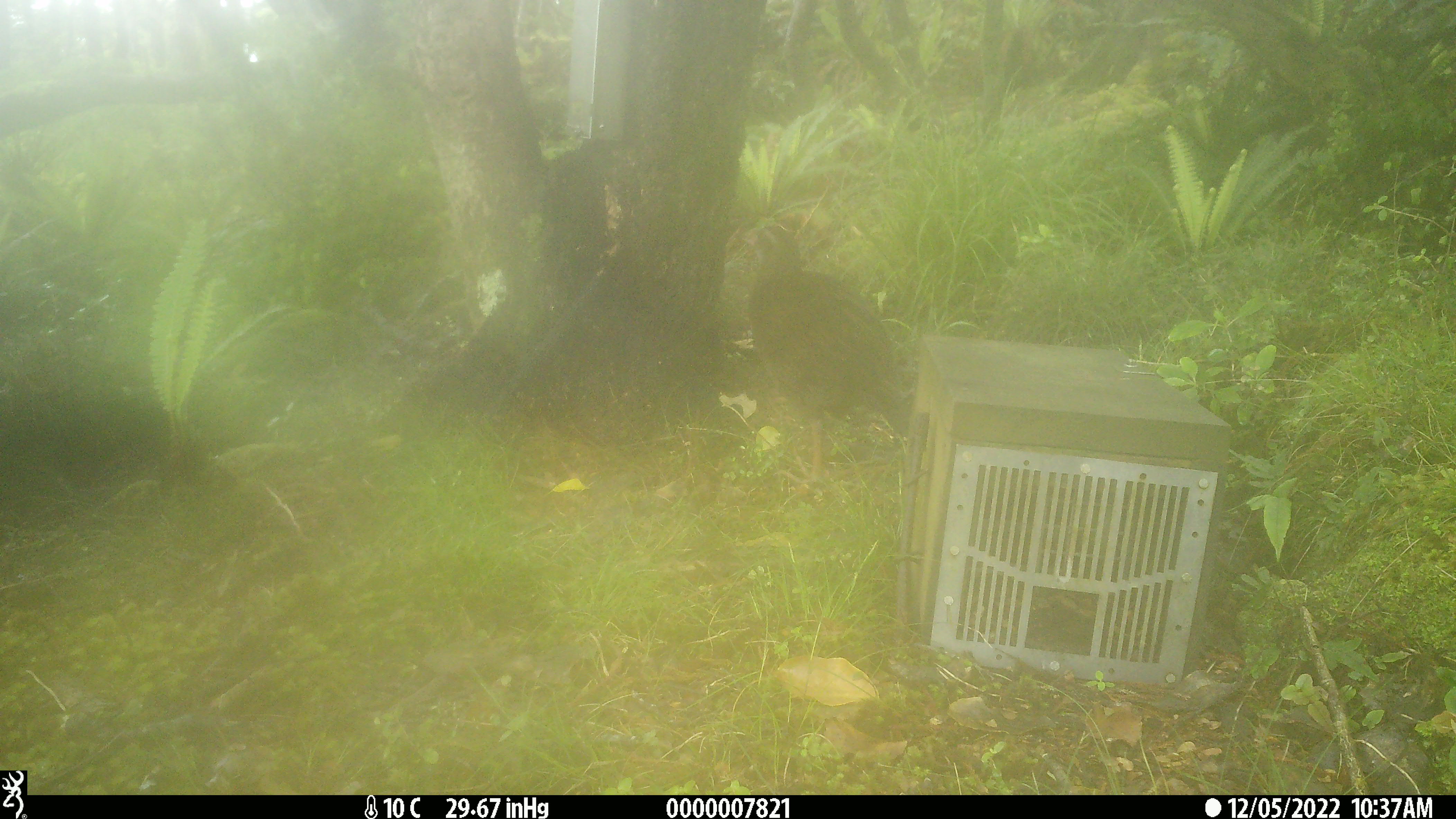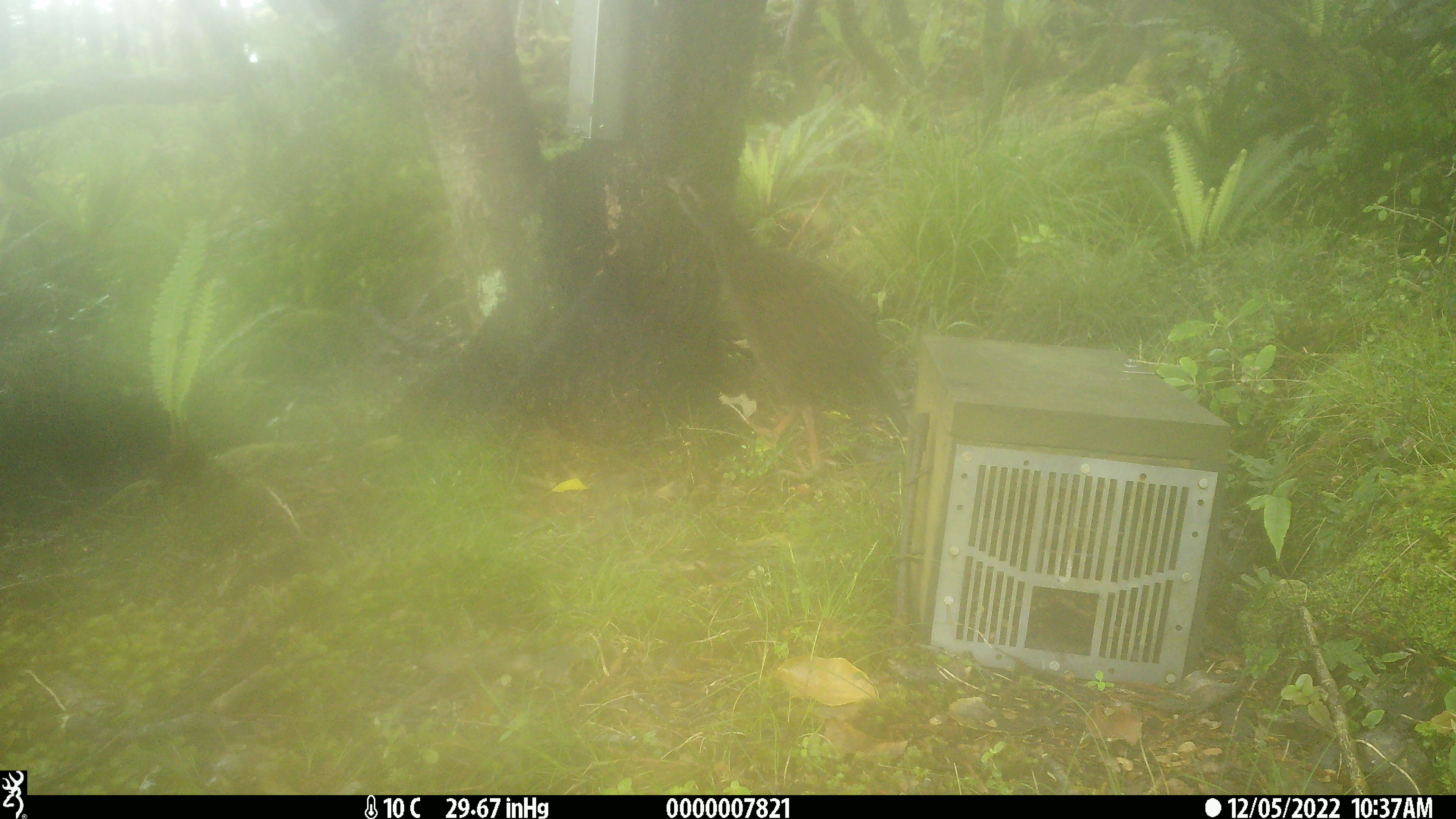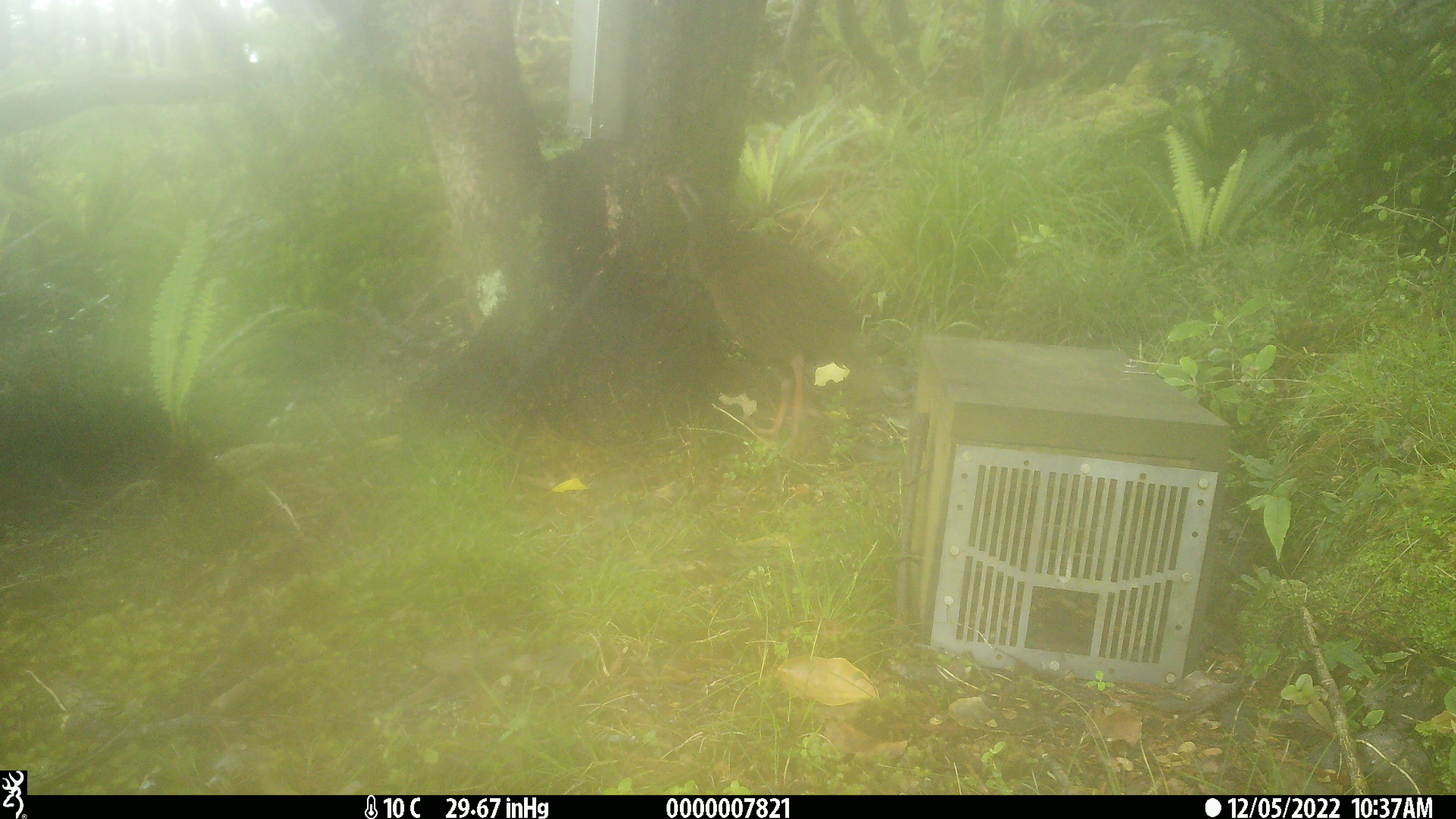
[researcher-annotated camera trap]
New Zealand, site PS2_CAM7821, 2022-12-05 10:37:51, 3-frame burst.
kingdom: Animalia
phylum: Chordata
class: Aves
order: Gruiformes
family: Rallidae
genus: Gallirallus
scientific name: Gallirallus australis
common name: weka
Weka (Gallirallus australis).